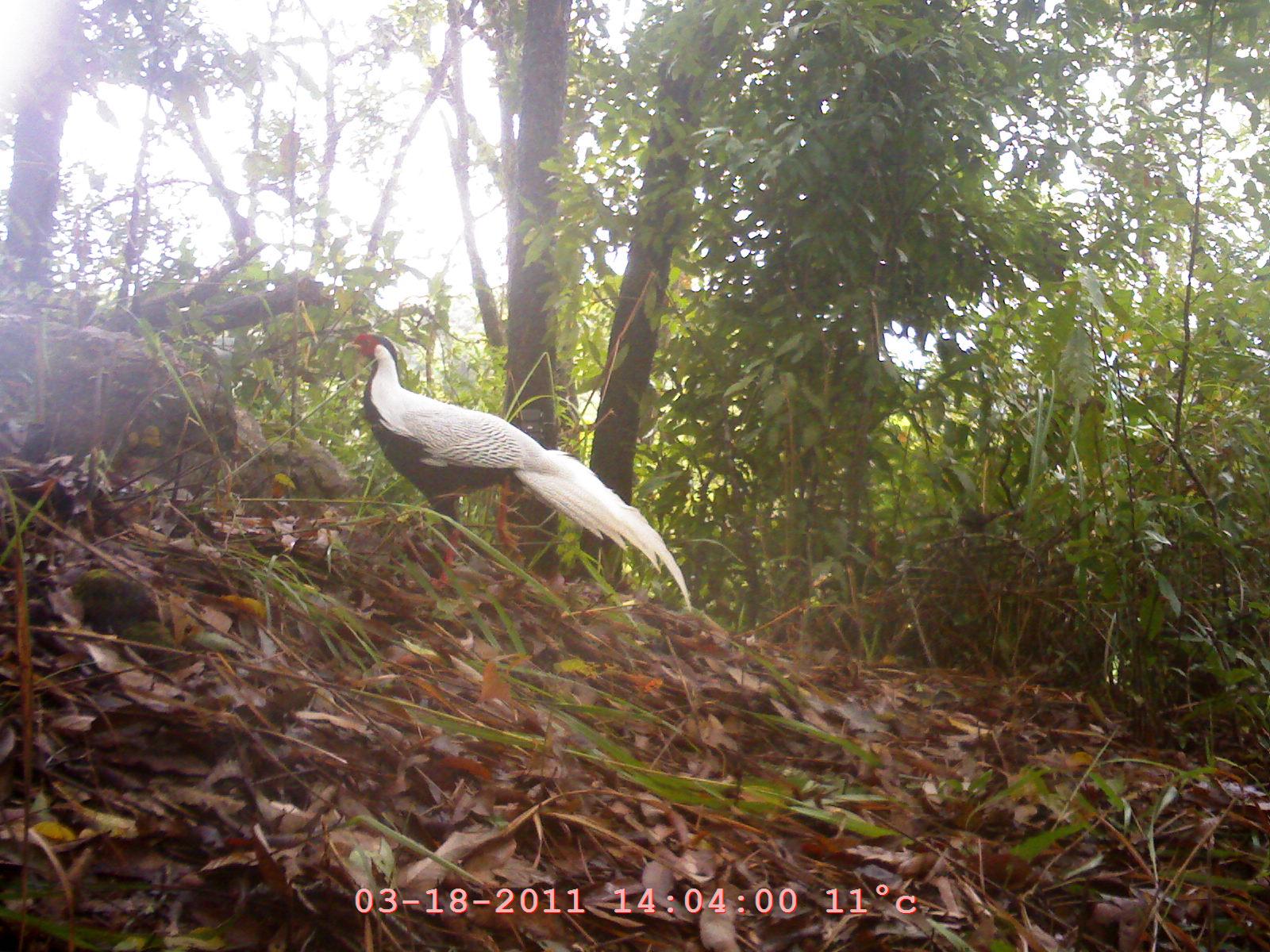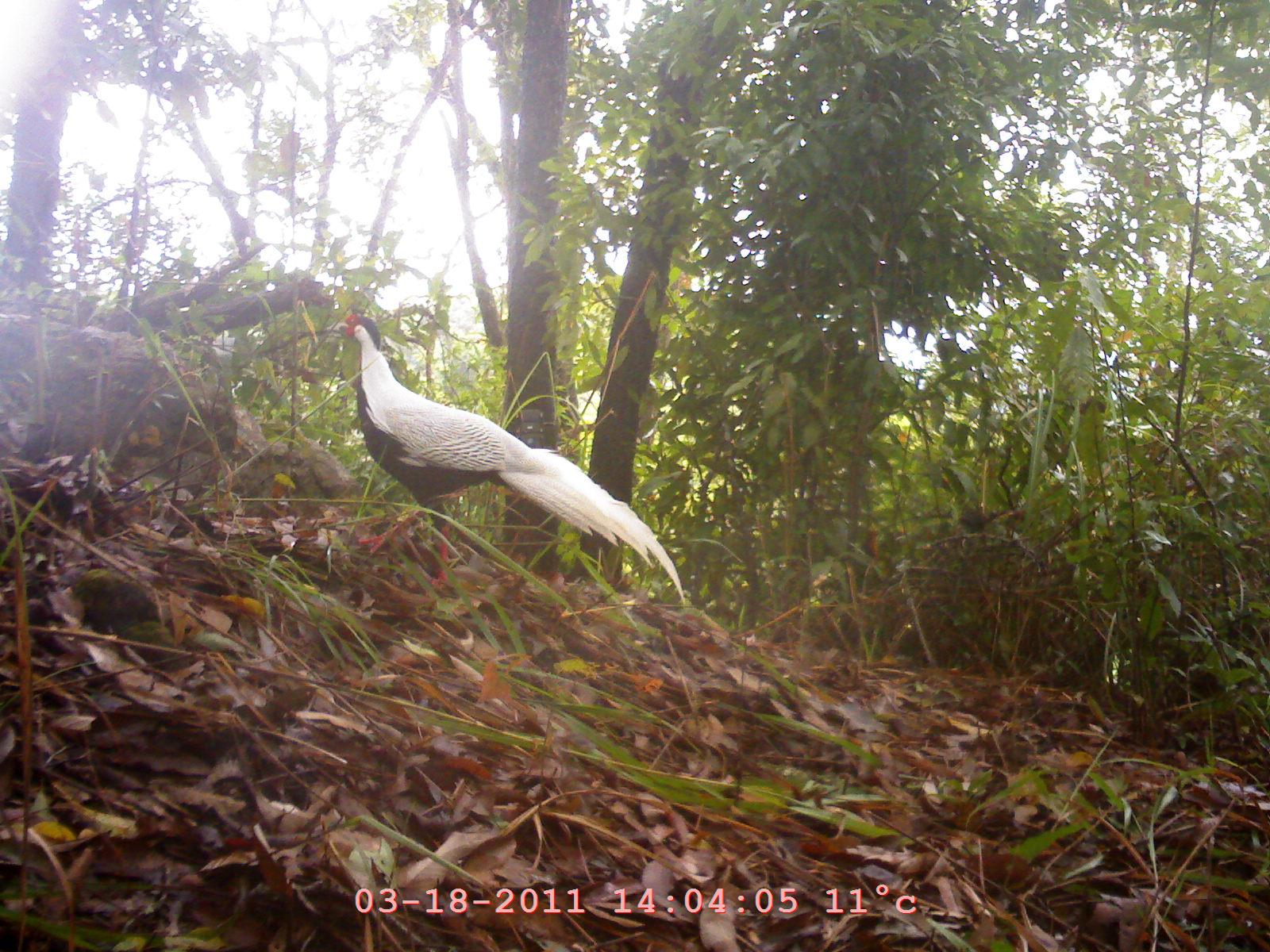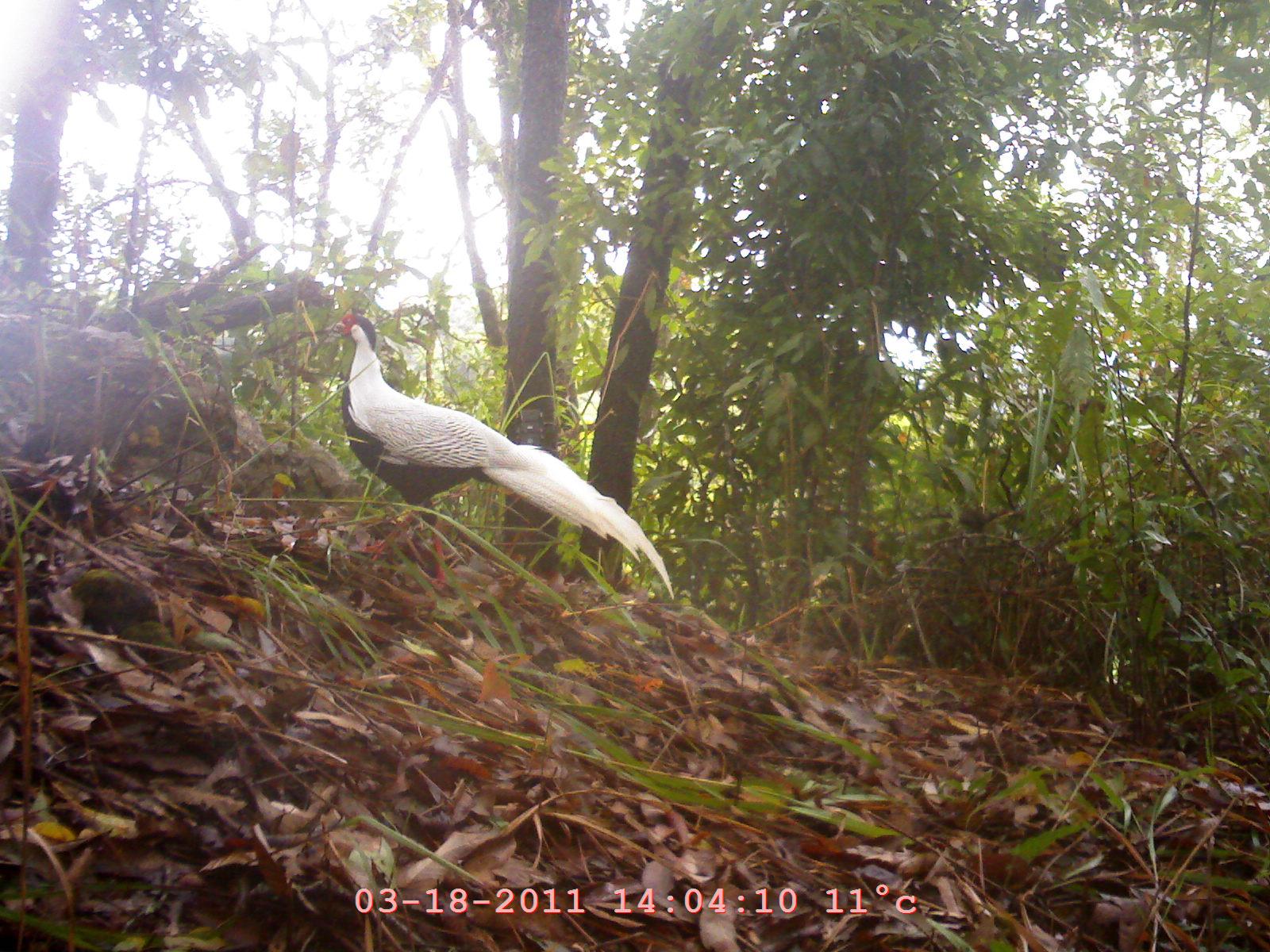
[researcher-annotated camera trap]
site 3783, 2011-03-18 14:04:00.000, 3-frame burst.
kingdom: Animalia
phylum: Chordata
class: Aves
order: Galliformes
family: Phasianidae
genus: Lophura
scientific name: Lophura nycthemera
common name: silver pheasant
Lophura nycthemera (silver pheasant), count 1, age adult, sex male.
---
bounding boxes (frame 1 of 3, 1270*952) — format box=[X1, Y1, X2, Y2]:
lophura nycthemera: box=[343, 330, 693, 616]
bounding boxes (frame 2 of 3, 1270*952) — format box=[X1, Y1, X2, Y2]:
lophura nycthemera: box=[322, 307, 686, 608]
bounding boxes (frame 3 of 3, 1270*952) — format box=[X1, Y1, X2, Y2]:
lophura nycthemera: box=[320, 312, 677, 603]